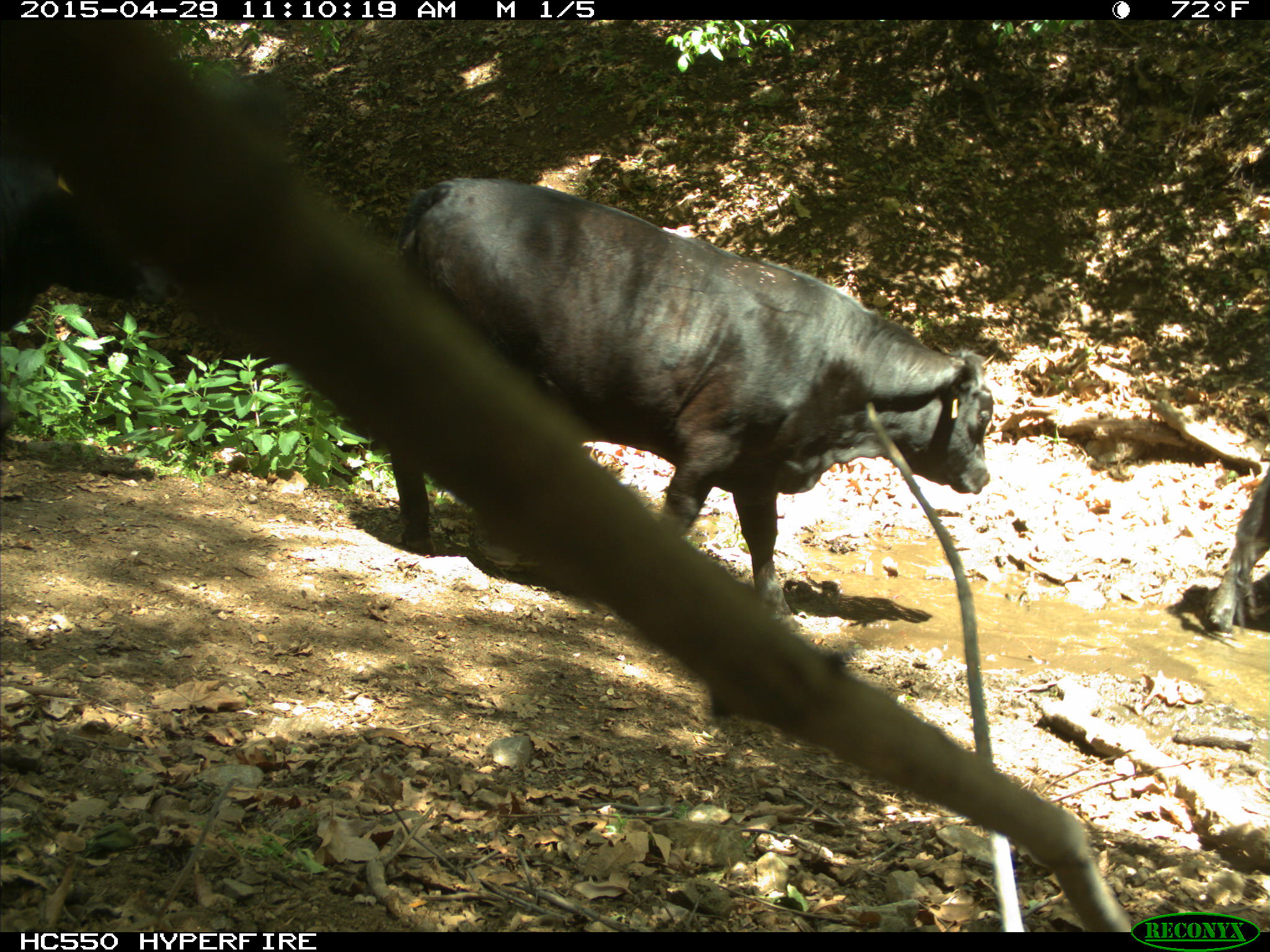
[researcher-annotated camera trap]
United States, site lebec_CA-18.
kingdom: Animalia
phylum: Chordata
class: Mammalia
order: Artiodactyla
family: Bovidae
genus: Bos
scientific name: Bos taurus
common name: domestic cow